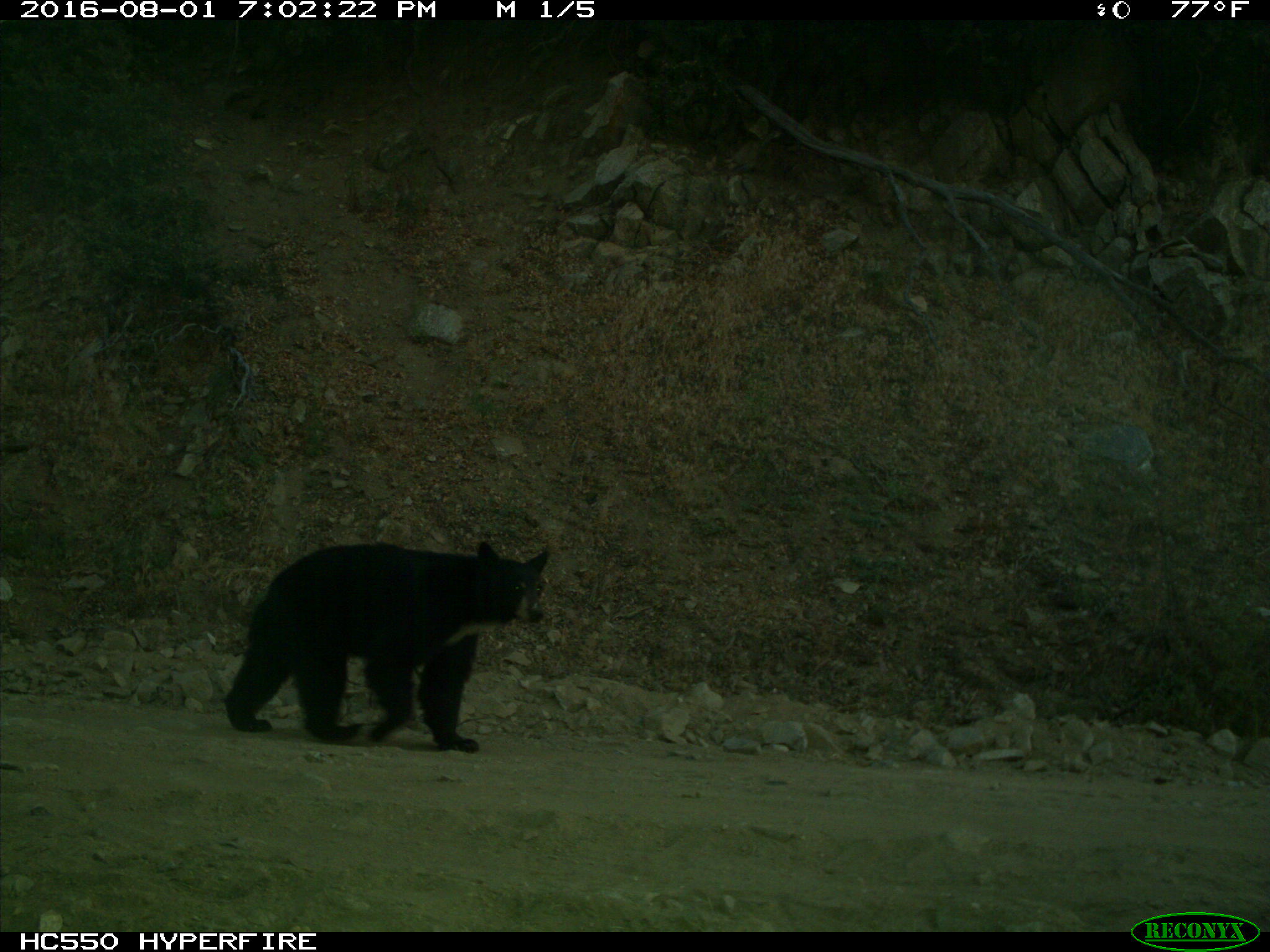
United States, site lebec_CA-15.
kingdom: Animalia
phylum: Chordata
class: Mammalia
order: Carnivora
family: Ursidae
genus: Ursus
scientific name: Ursus americanus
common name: american black bear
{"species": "Ursus americanus (american black bear)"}